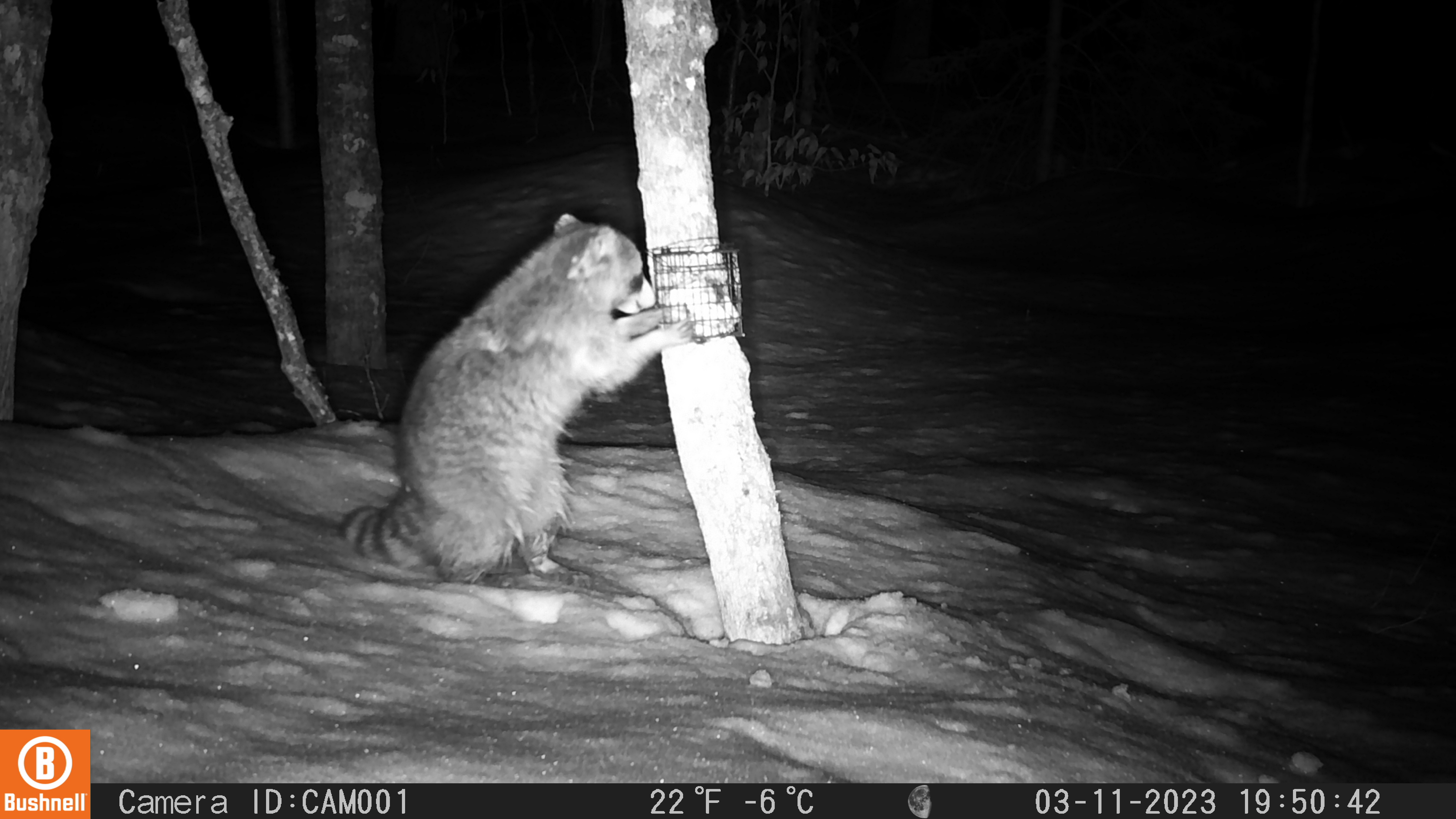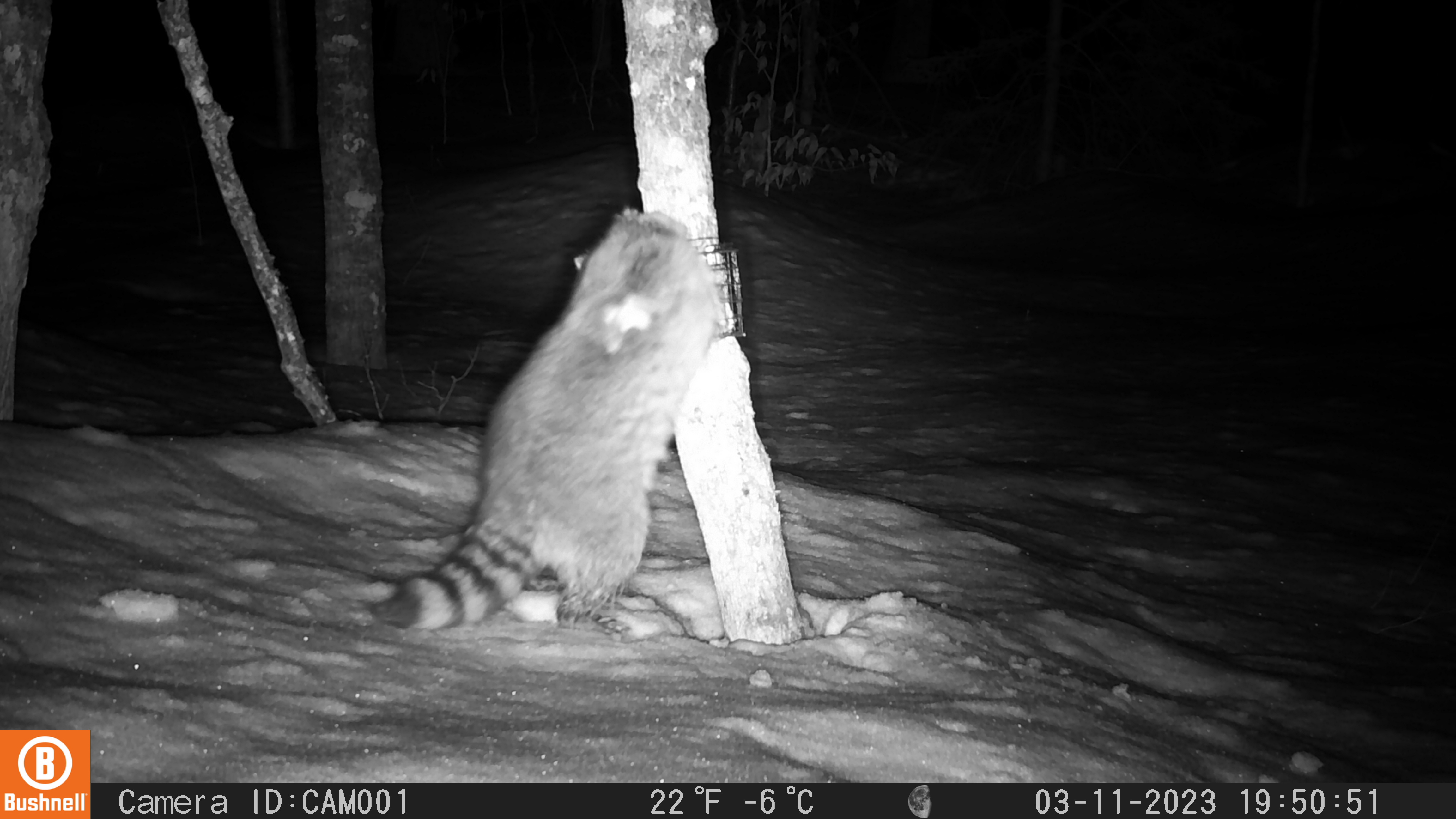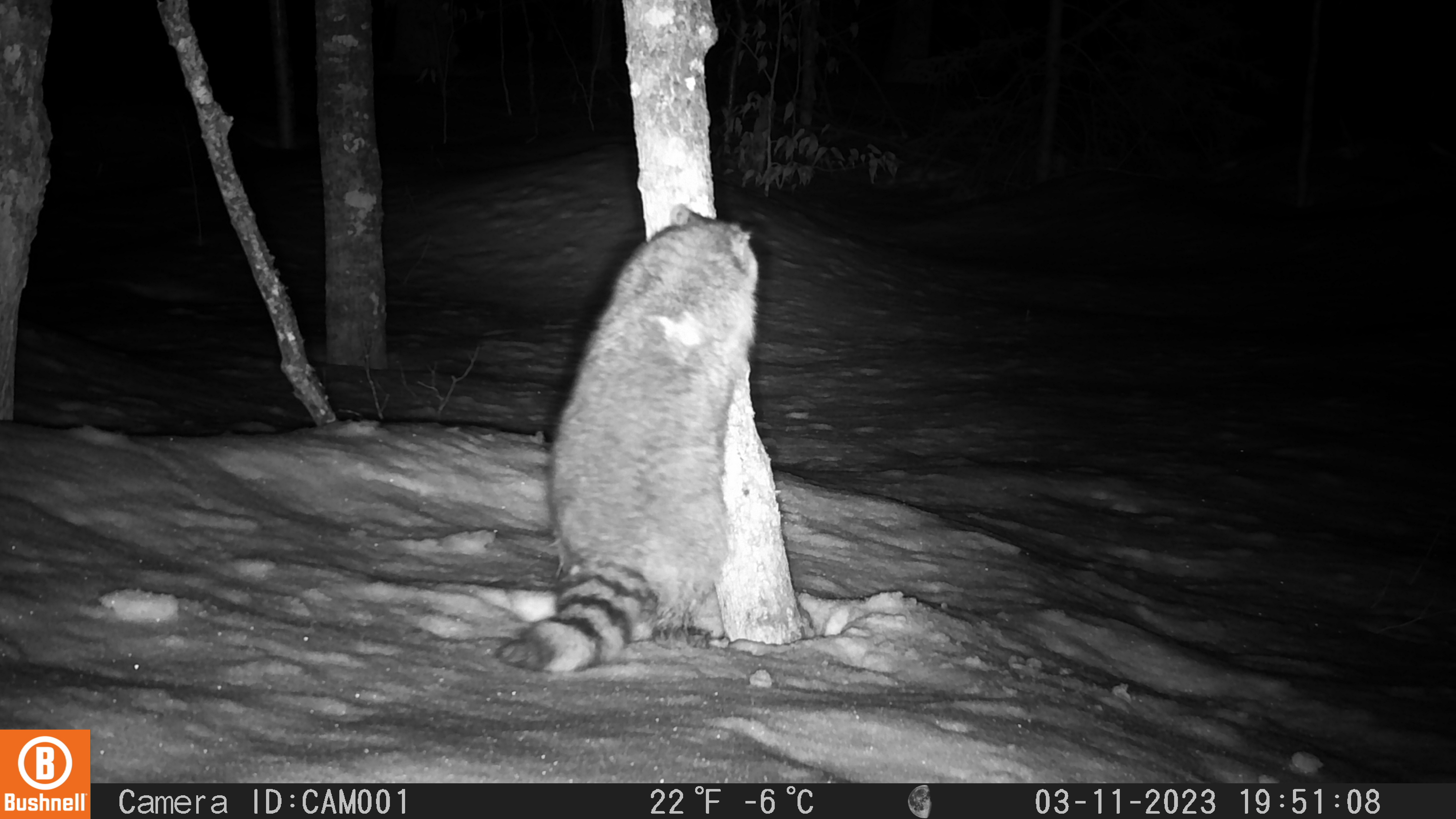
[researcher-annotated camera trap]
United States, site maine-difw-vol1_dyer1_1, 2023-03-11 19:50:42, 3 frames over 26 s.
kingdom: Animalia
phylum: Chordata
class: Mammalia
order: Carnivora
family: Procyonidae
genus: Procyon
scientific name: Procyon lotor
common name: raccoon